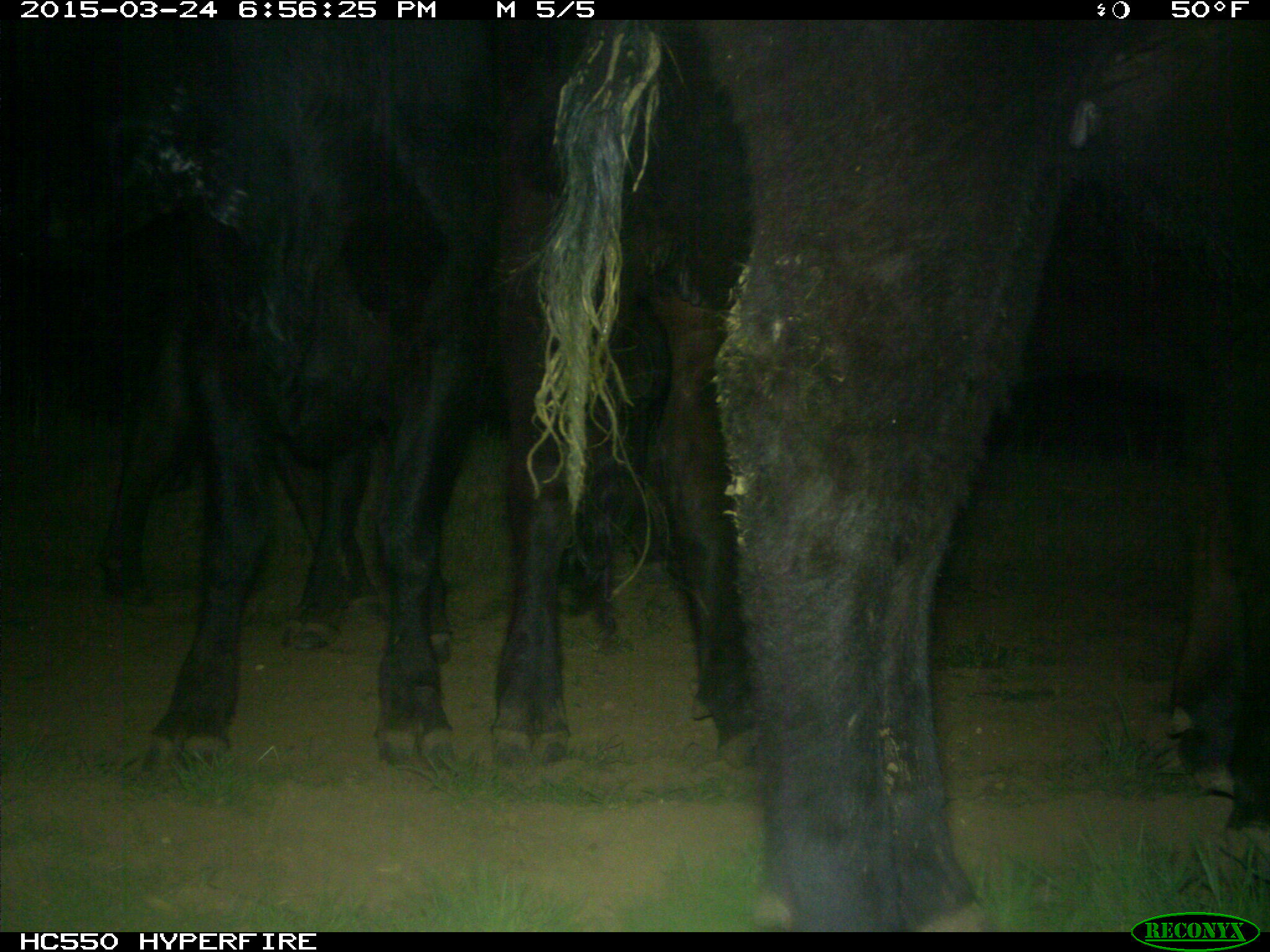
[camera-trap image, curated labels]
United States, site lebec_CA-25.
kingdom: Animalia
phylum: Chordata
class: Mammalia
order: Artiodactyla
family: Bovidae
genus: Bos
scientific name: Bos taurus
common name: domestic cow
Bos taurus (domestic cow).